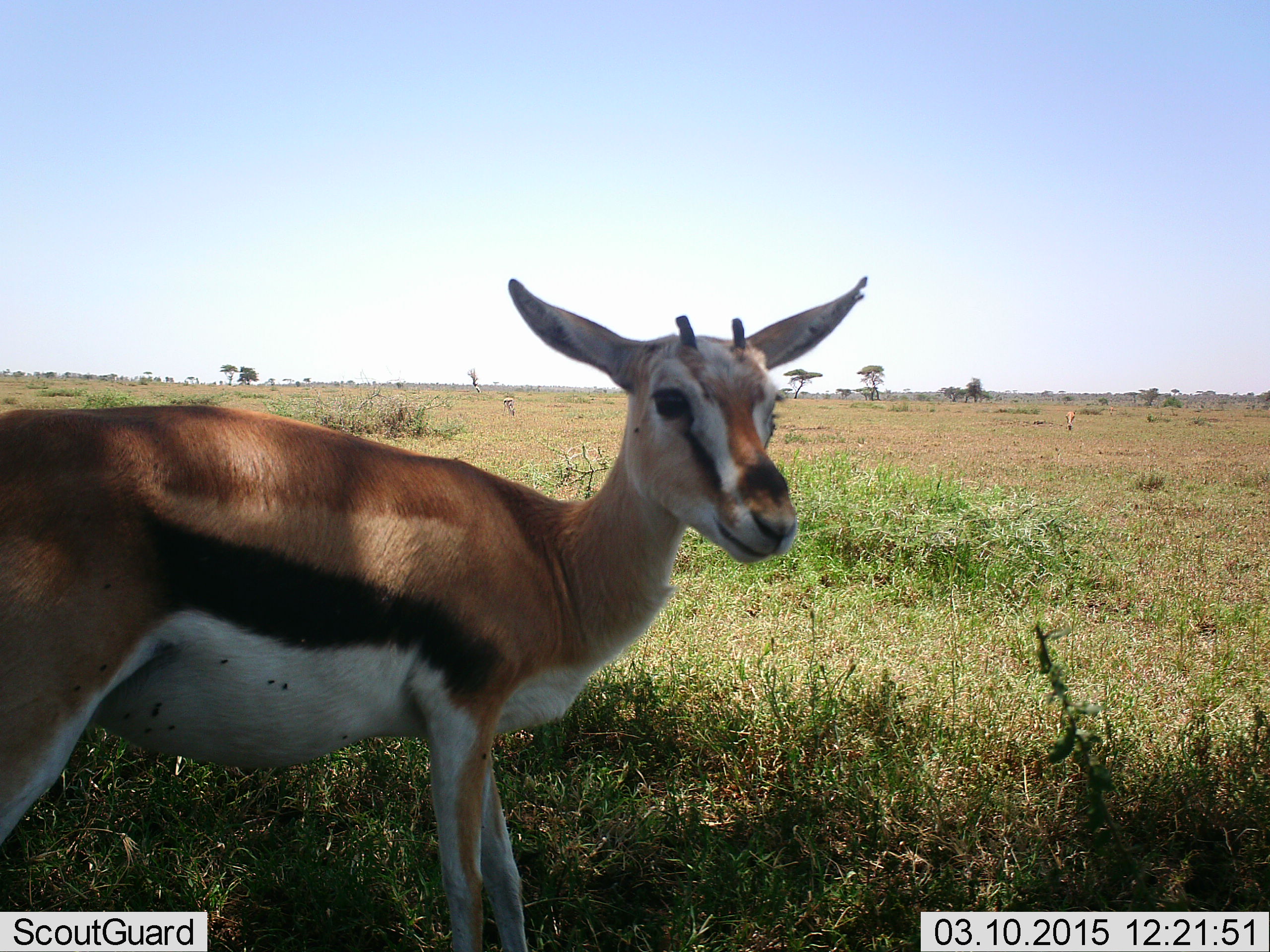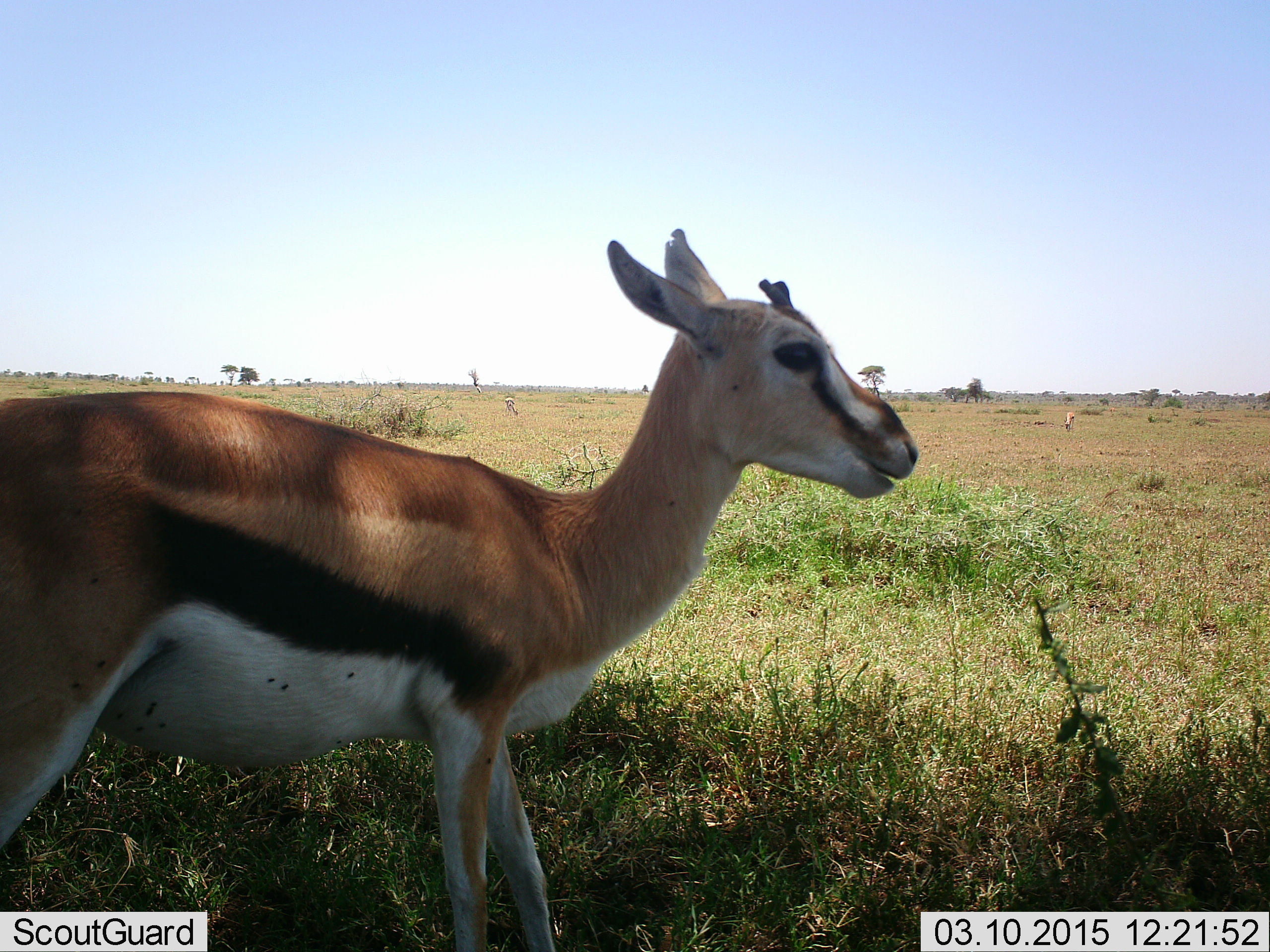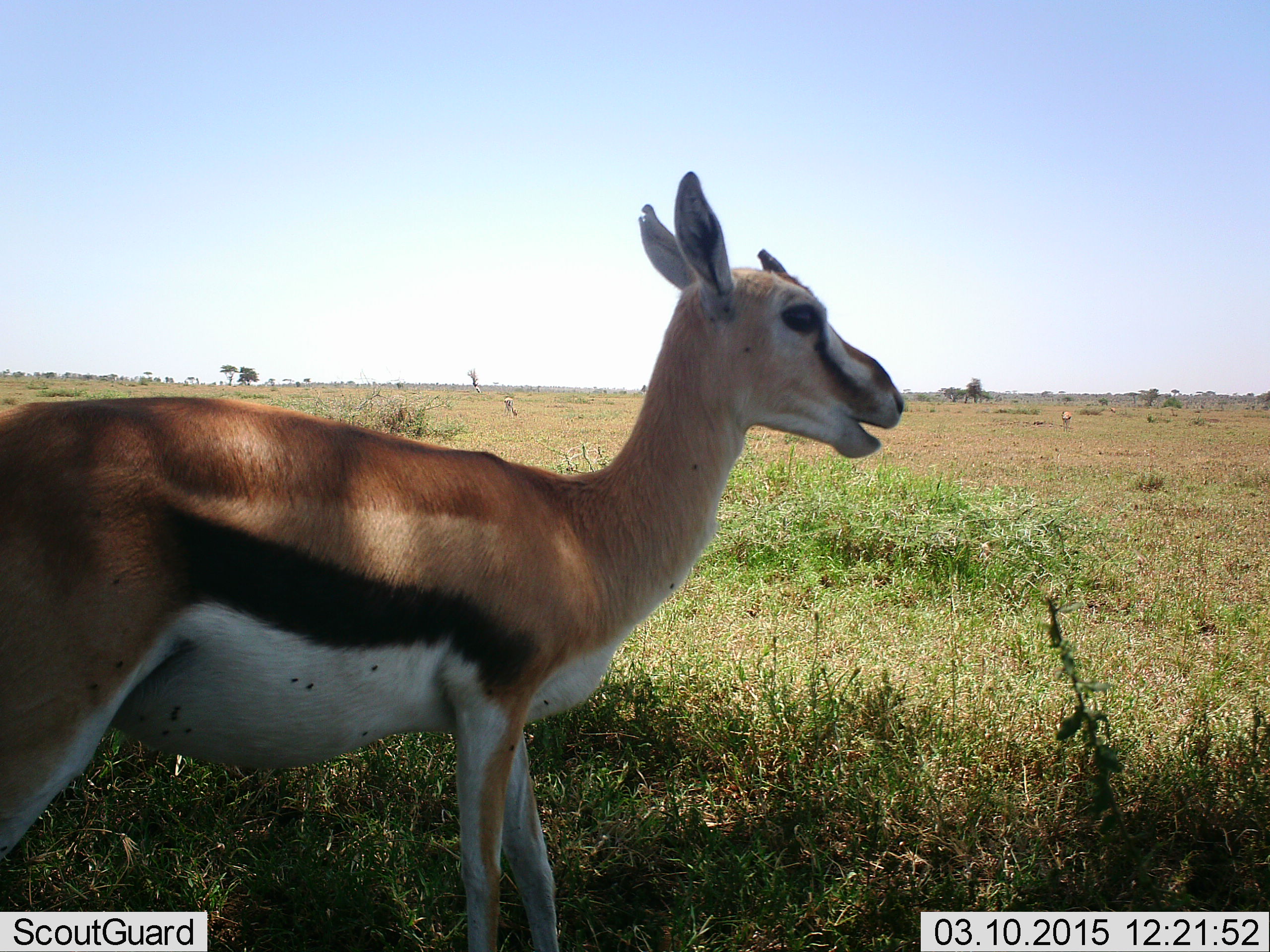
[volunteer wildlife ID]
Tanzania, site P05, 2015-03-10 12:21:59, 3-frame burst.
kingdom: Animalia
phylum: Chordata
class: Mammalia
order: Artiodactyla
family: Bovidae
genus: Eudorcas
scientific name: Eudorcas thomsonii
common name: thomson's gazelle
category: gazellethomsons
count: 1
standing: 100%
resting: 0%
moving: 0%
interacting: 0%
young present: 0%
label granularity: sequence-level